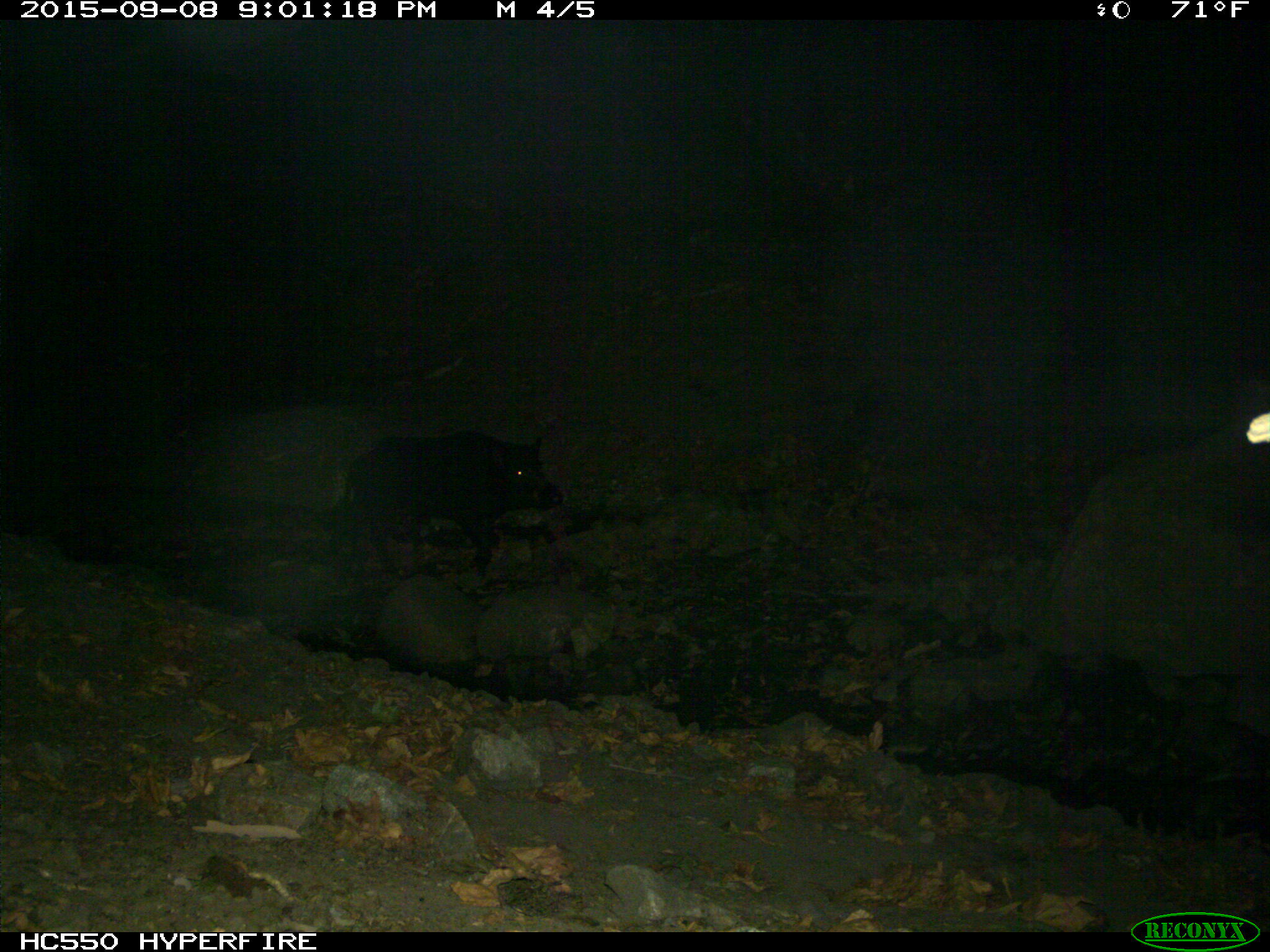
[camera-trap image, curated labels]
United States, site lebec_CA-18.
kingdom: Animalia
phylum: Chordata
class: Mammalia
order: Artiodactyla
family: Suidae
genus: Sus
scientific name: Sus scrofa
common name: wild boar